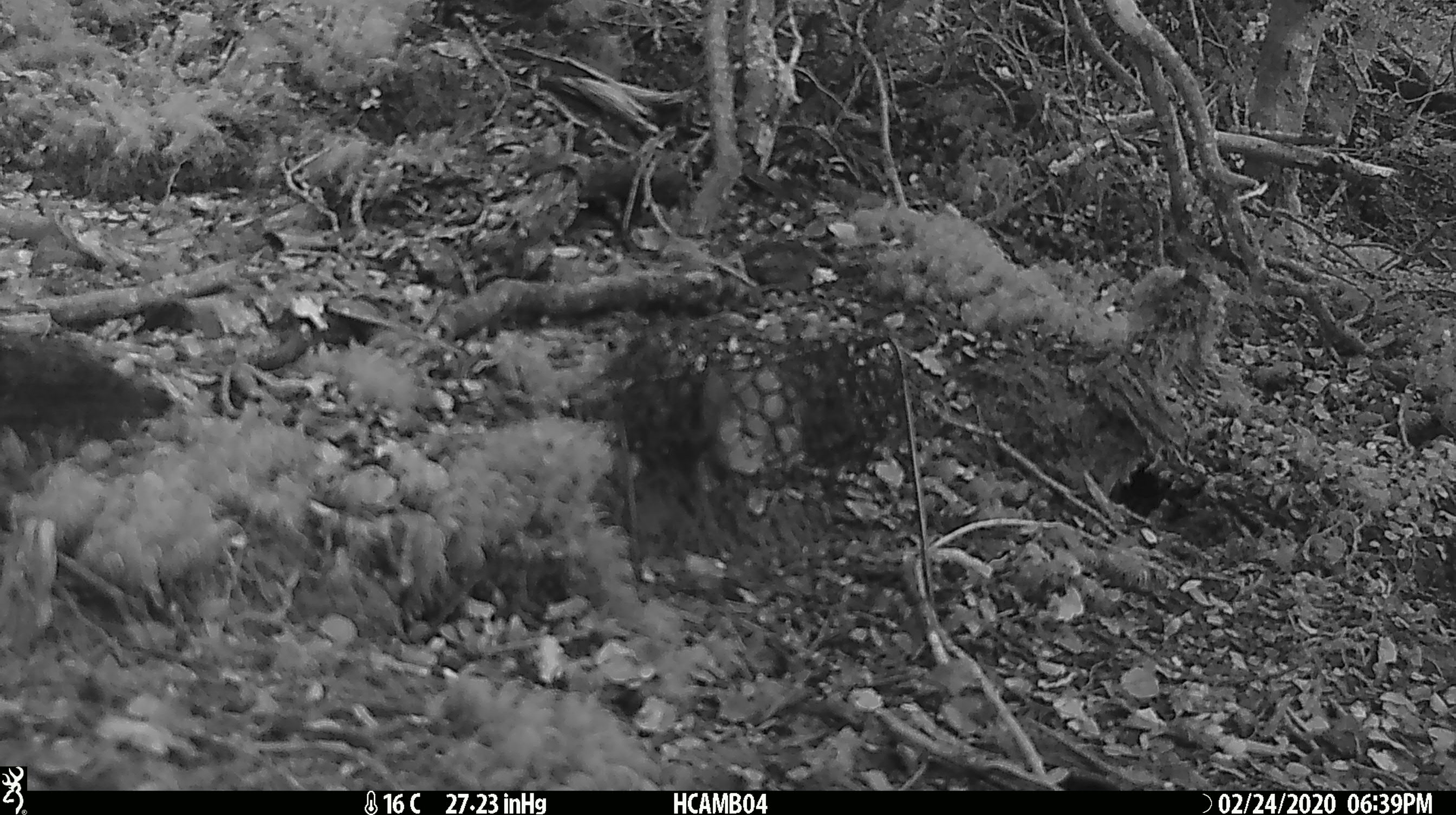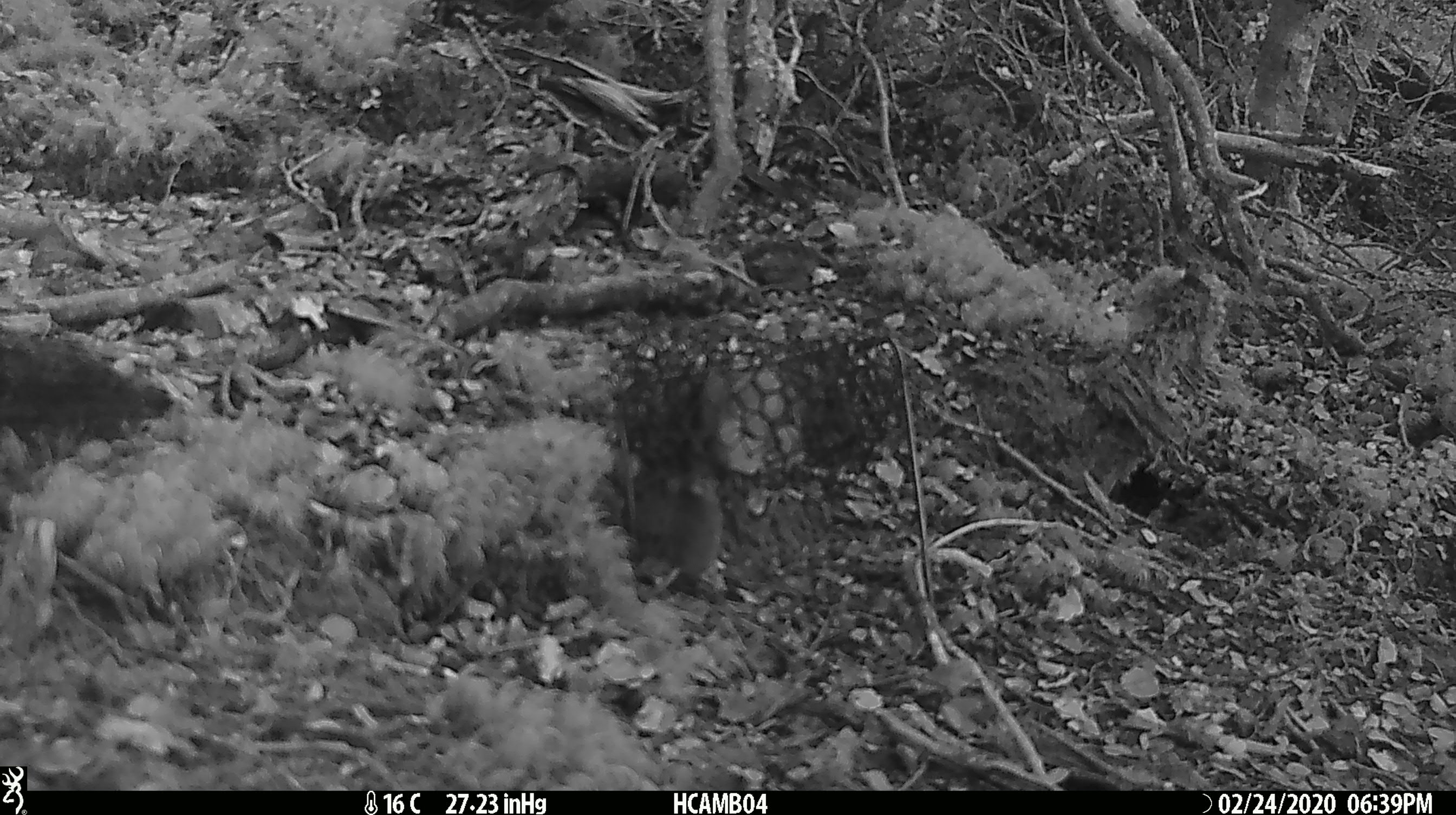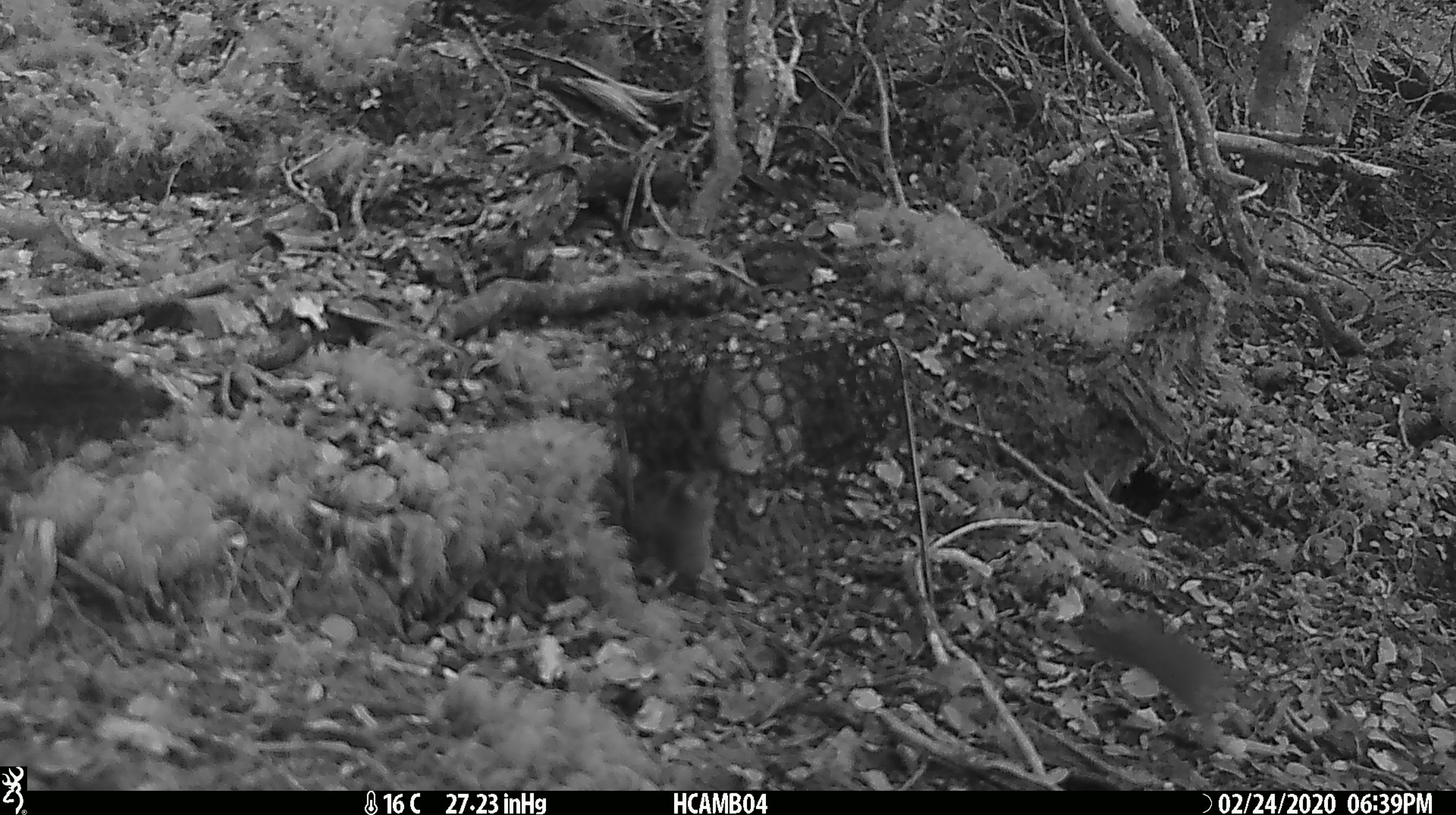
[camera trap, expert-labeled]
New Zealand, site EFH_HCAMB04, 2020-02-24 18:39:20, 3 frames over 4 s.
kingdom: Animalia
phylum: Chordata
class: Mammalia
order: Rodentia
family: Muridae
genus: Mus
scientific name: Mus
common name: mouse